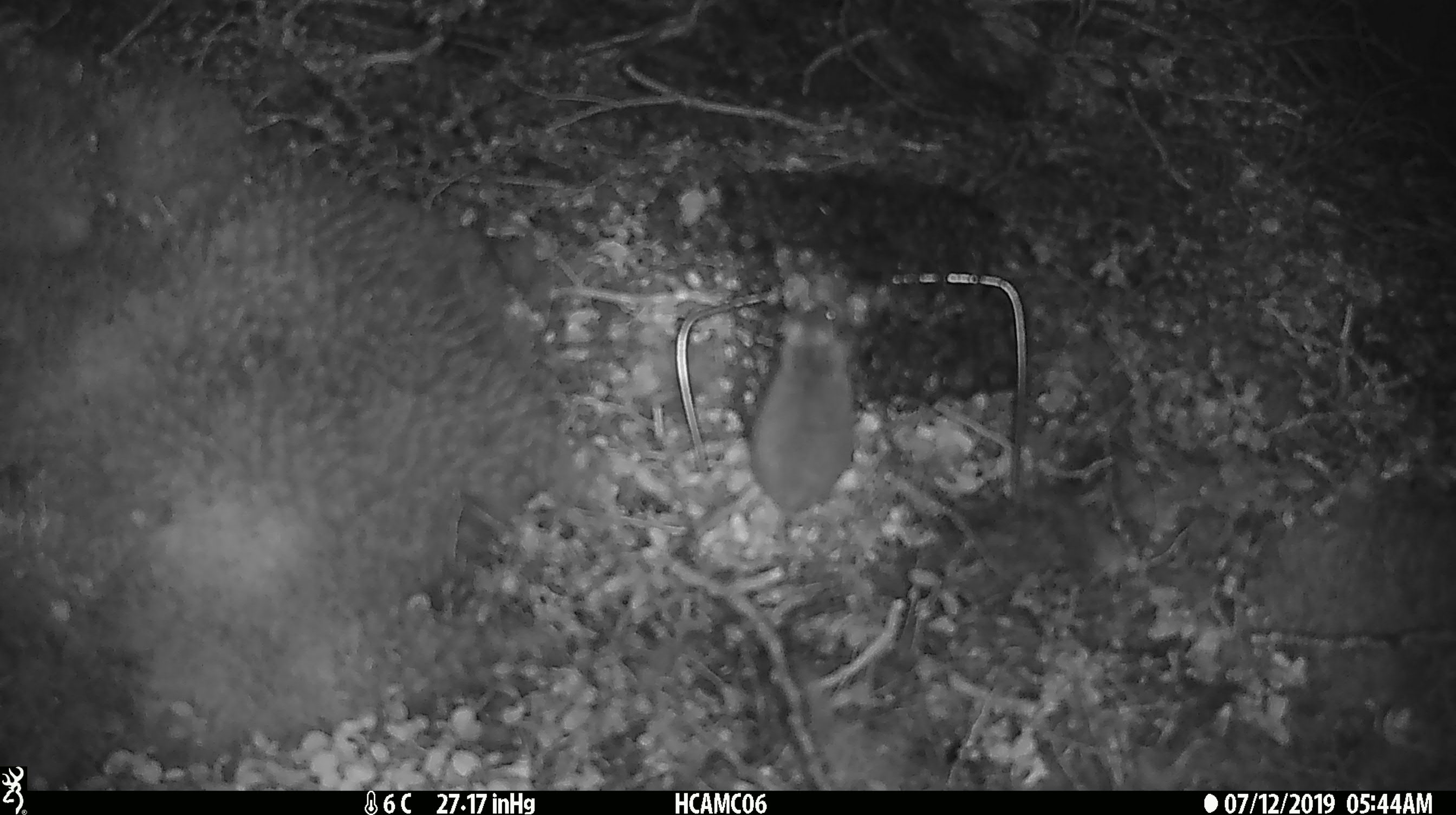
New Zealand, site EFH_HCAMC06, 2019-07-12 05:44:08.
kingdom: Animalia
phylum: Chordata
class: Mammalia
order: Rodentia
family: Muridae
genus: Mus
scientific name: Mus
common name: mouse